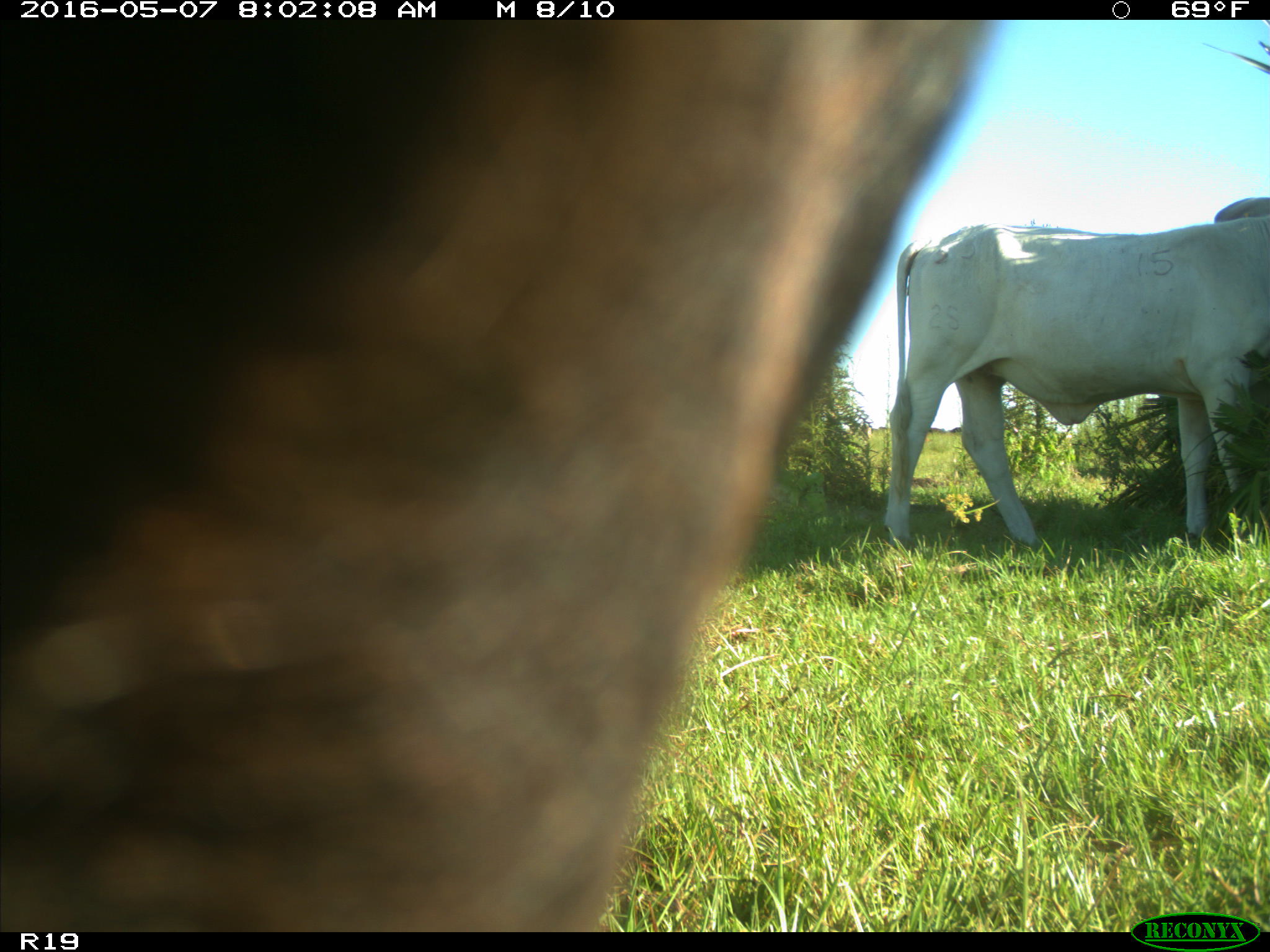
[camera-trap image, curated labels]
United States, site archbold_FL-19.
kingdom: Animalia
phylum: Chordata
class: Mammalia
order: Artiodactyla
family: Bovidae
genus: Bos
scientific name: Bos taurus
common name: domestic cow